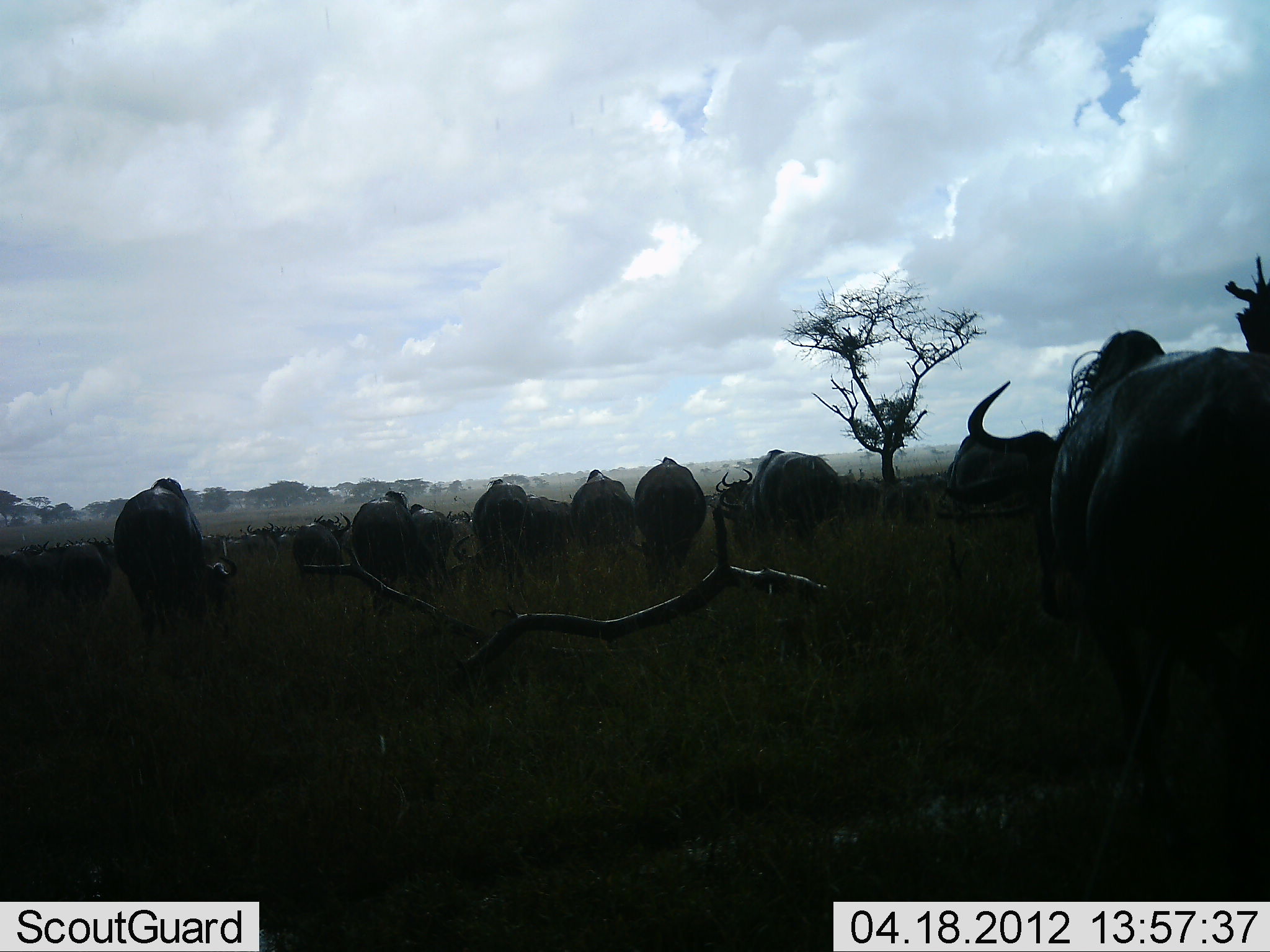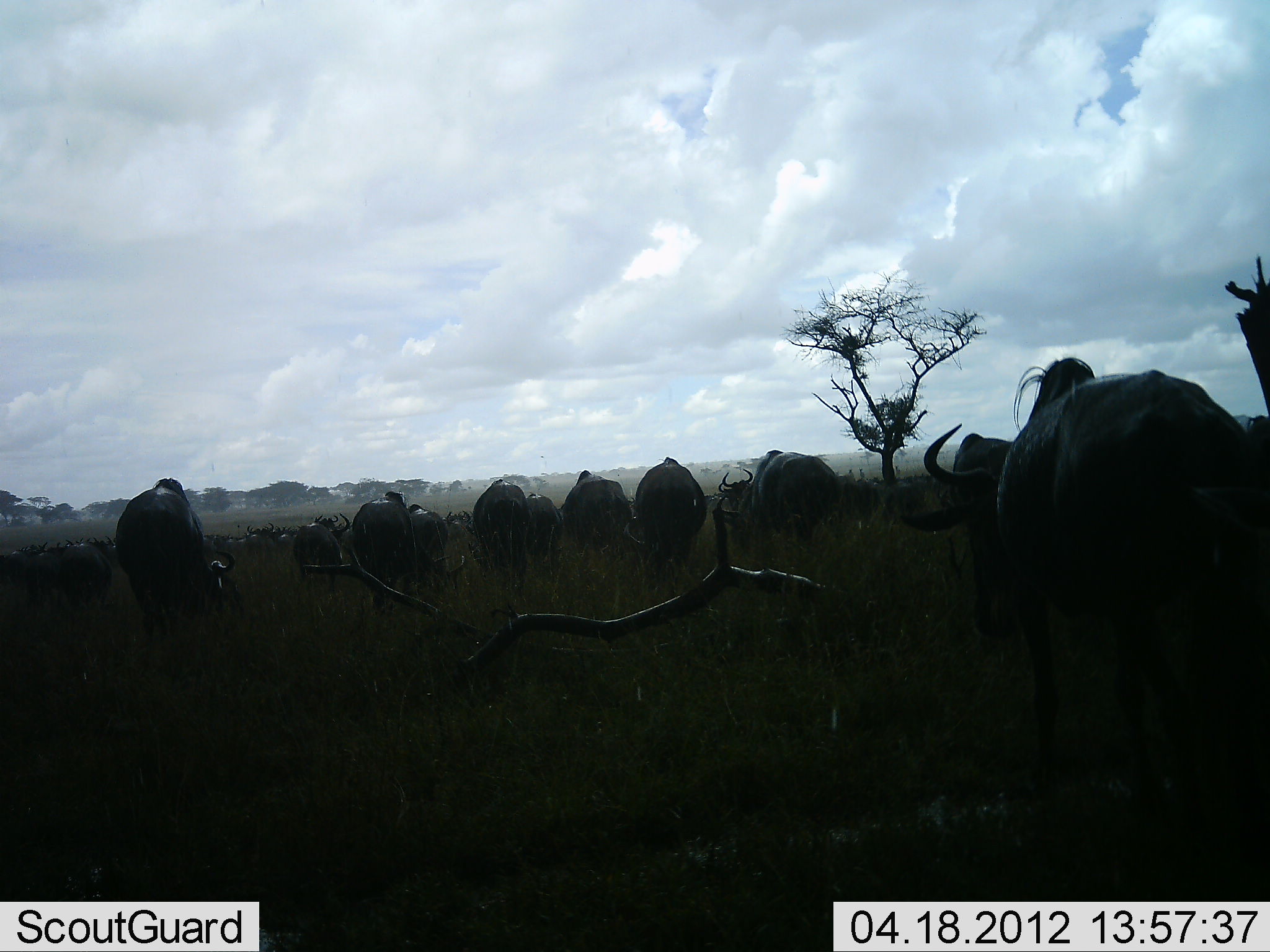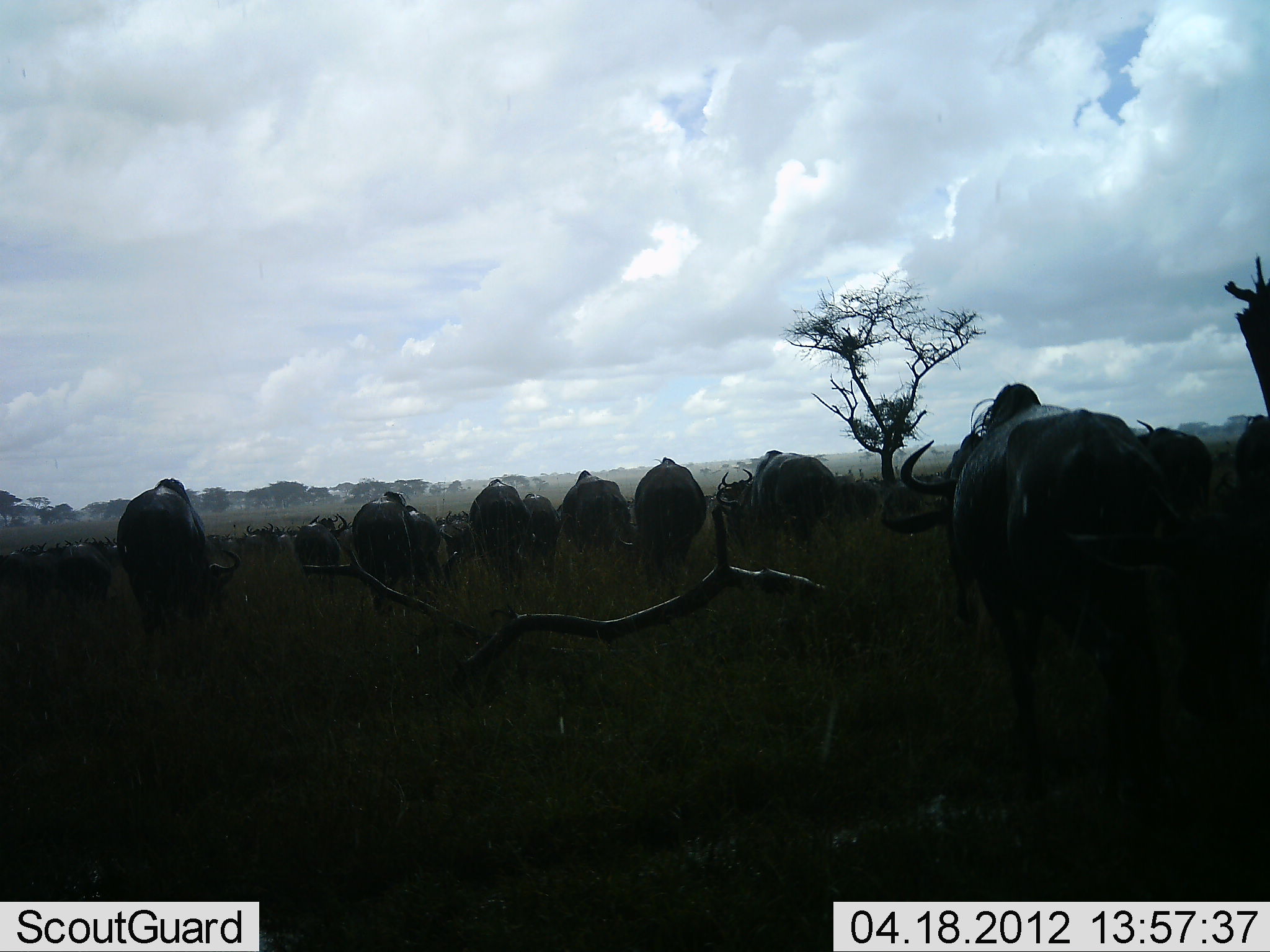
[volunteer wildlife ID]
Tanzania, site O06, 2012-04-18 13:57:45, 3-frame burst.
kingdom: Animalia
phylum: Chordata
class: Mammalia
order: Artiodactyla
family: Bovidae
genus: Connochaetes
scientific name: Connochaetes taurinus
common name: blue wildebeest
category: wildebeest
Wildebeest (blue wildebeest) (Connochaetes taurinus), count 11-50. Behavior (volunteer vote fractions): standing 25%, resting 0%, moving 81%, interacting 0%. Young present (vote fraction): 0%. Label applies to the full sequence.